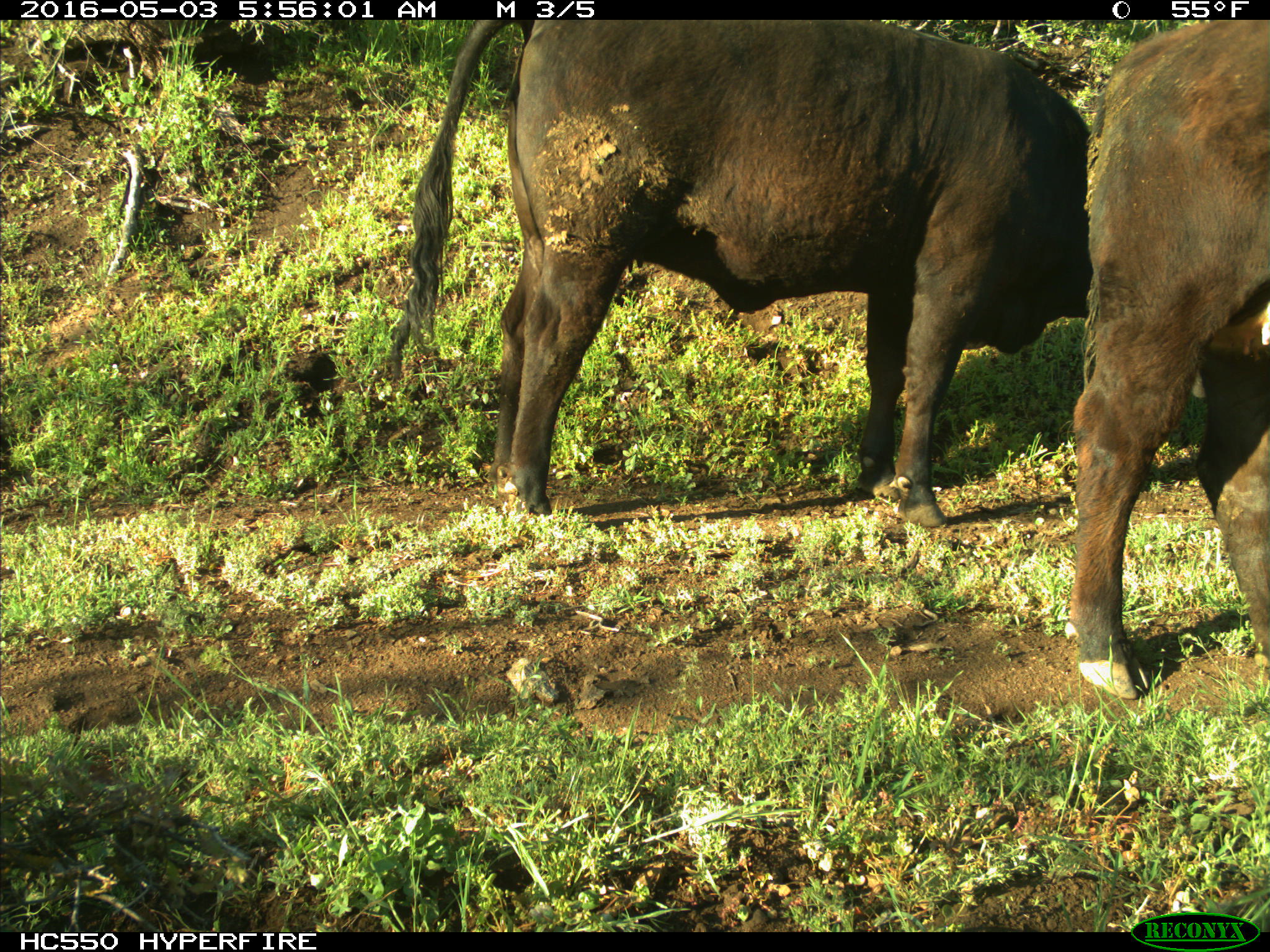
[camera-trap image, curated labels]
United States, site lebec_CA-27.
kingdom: Animalia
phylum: Chordata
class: Mammalia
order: Artiodactyla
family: Bovidae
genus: Bos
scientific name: Bos taurus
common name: domestic cow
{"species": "Bos taurus (domestic cow)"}